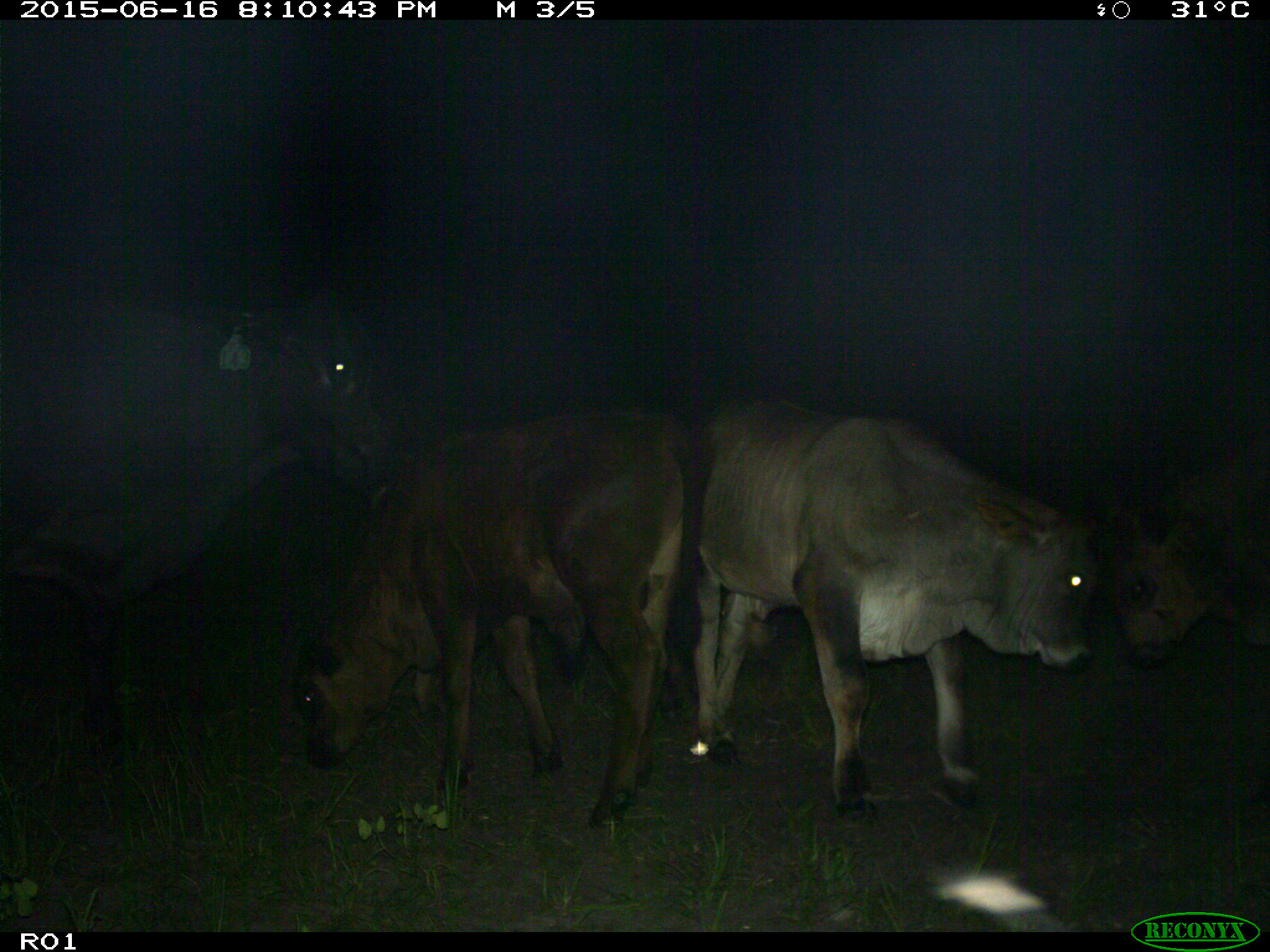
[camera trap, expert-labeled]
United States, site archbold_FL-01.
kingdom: Animalia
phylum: Chordata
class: Mammalia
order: Artiodactyla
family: Bovidae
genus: Bos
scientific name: Bos taurus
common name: domestic cow